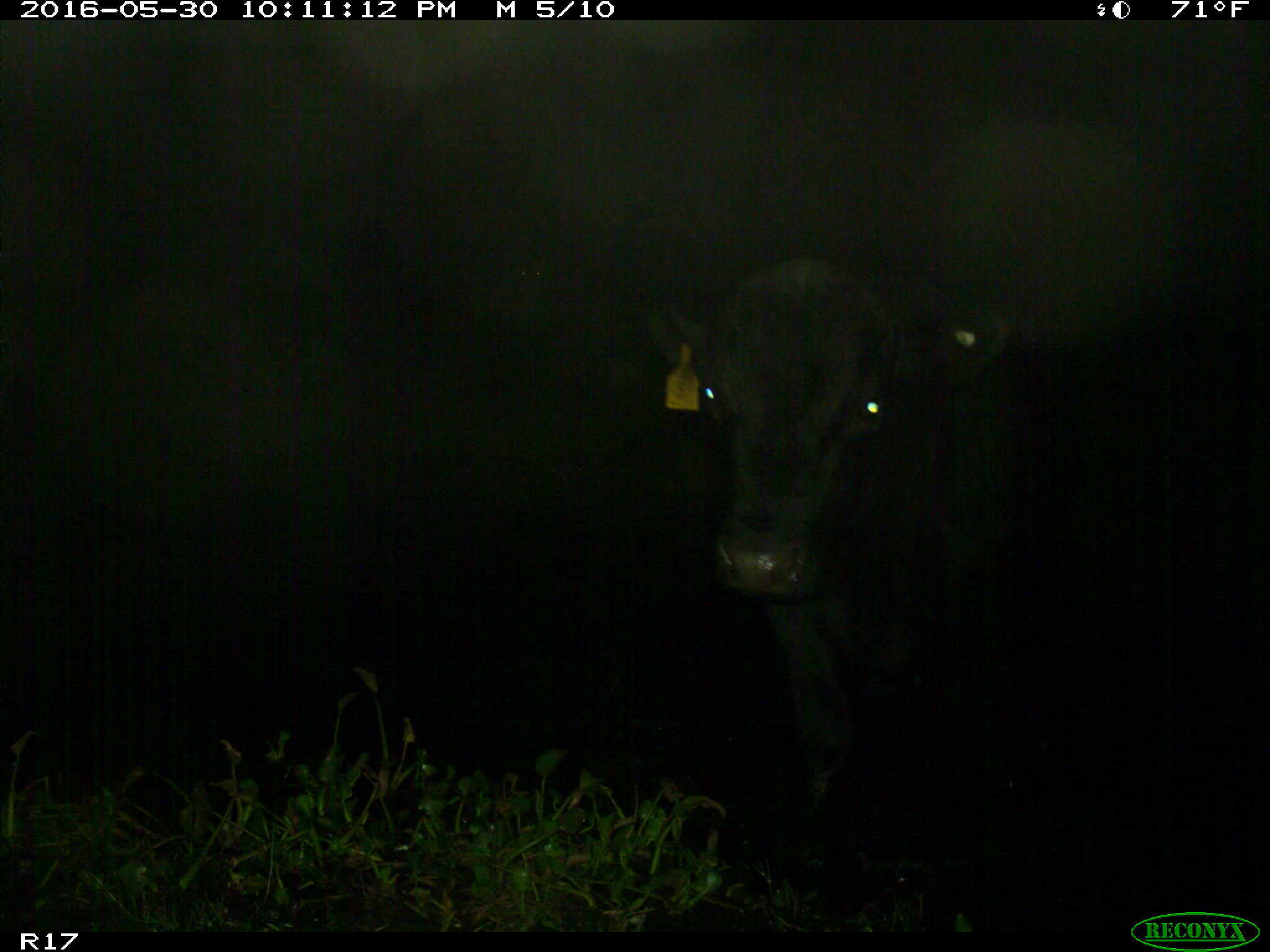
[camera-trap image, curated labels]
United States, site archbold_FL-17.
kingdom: Animalia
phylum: Chordata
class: Mammalia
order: Artiodactyla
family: Bovidae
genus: Bos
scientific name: Bos taurus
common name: domestic cow